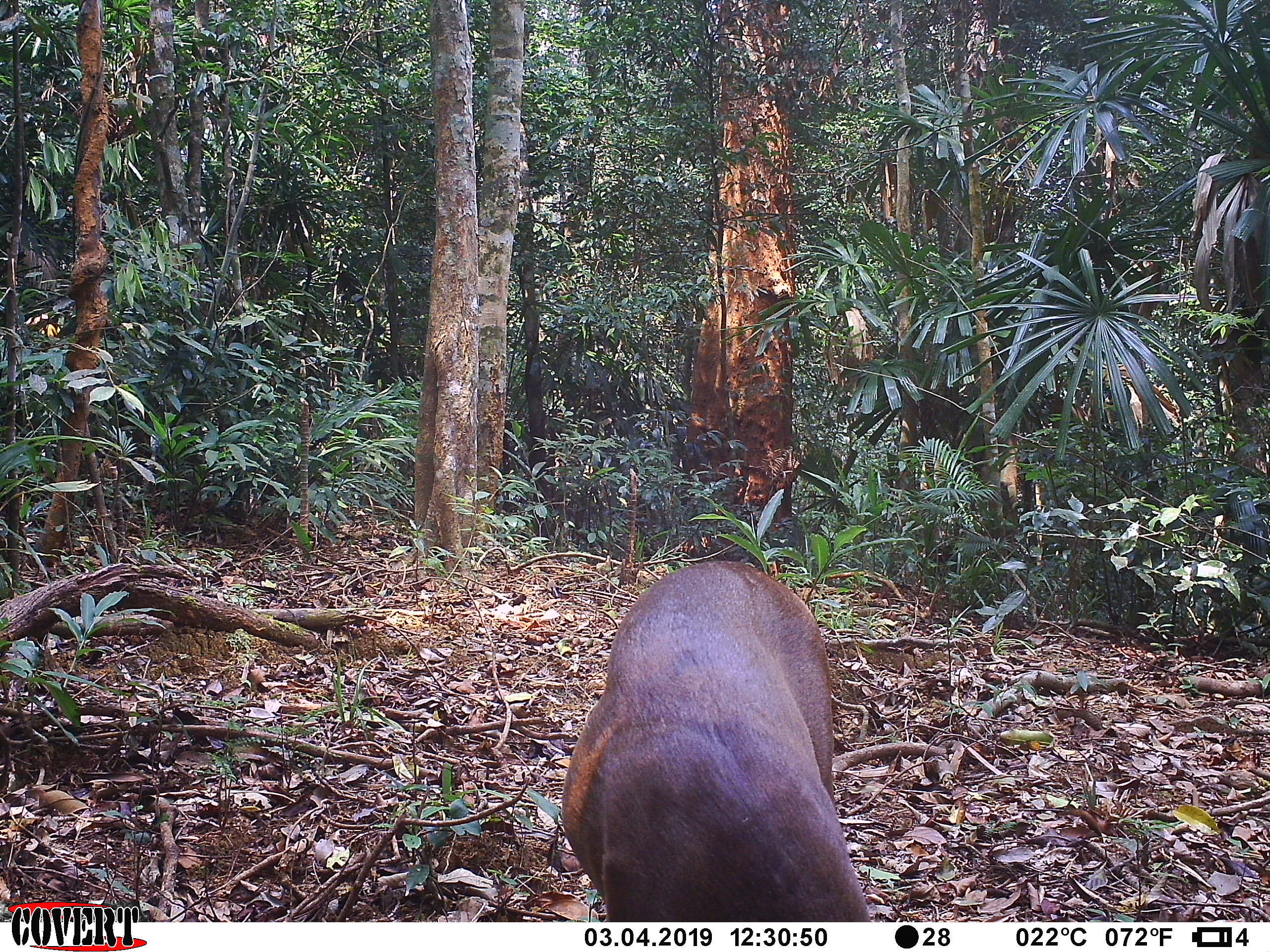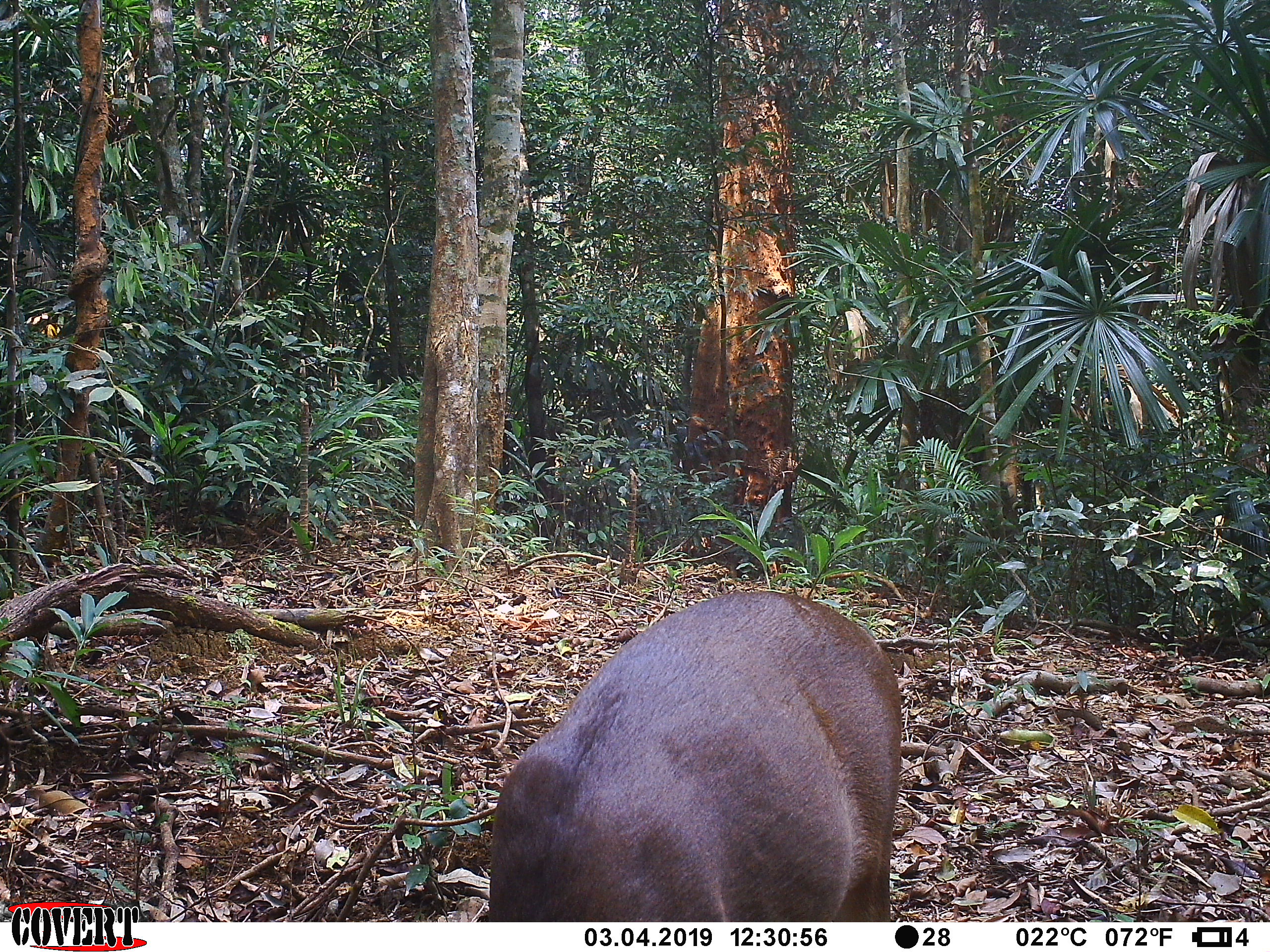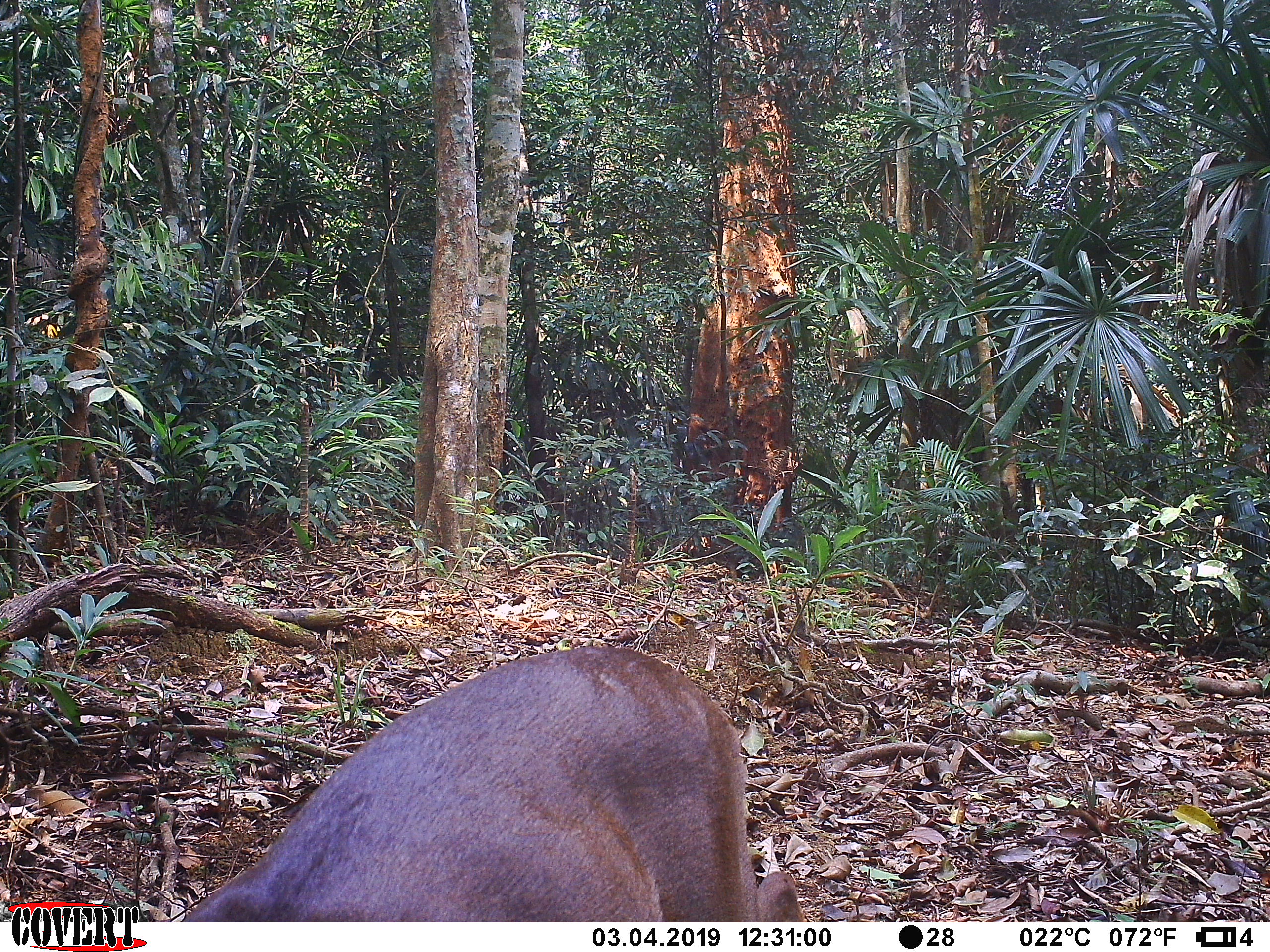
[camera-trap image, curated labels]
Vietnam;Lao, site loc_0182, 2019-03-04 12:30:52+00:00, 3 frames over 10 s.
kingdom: Animalia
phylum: Chordata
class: Mammalia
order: Artiodactyla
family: Cervidae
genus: Muntiacus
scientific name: Muntiacus vuquangensis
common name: large-antlered muntjac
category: large antlered muntjac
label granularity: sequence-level